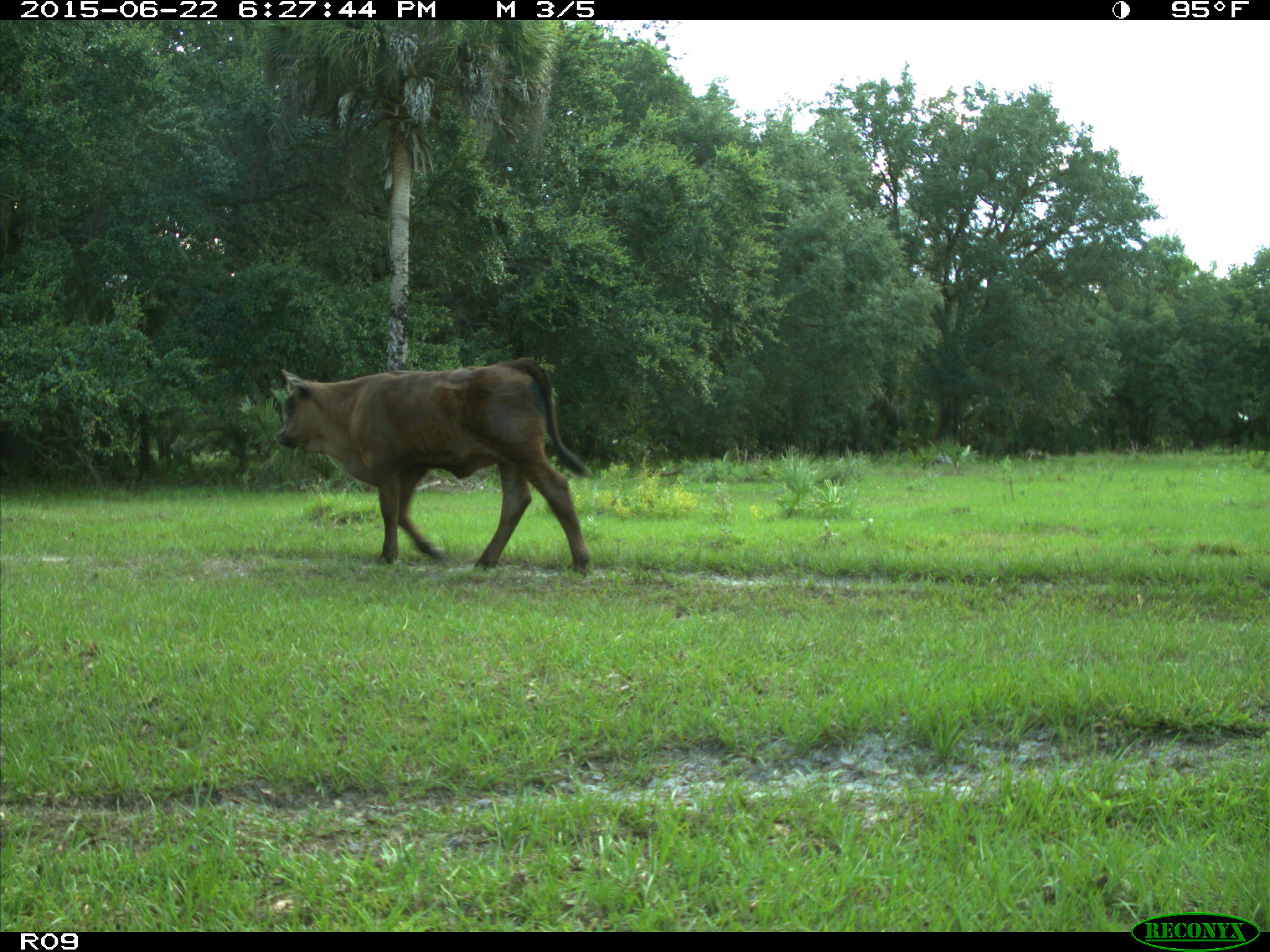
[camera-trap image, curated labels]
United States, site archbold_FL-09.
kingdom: Animalia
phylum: Chordata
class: Mammalia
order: Artiodactyla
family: Bovidae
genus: Bos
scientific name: Bos taurus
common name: domestic cow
Bos taurus (domestic cow).